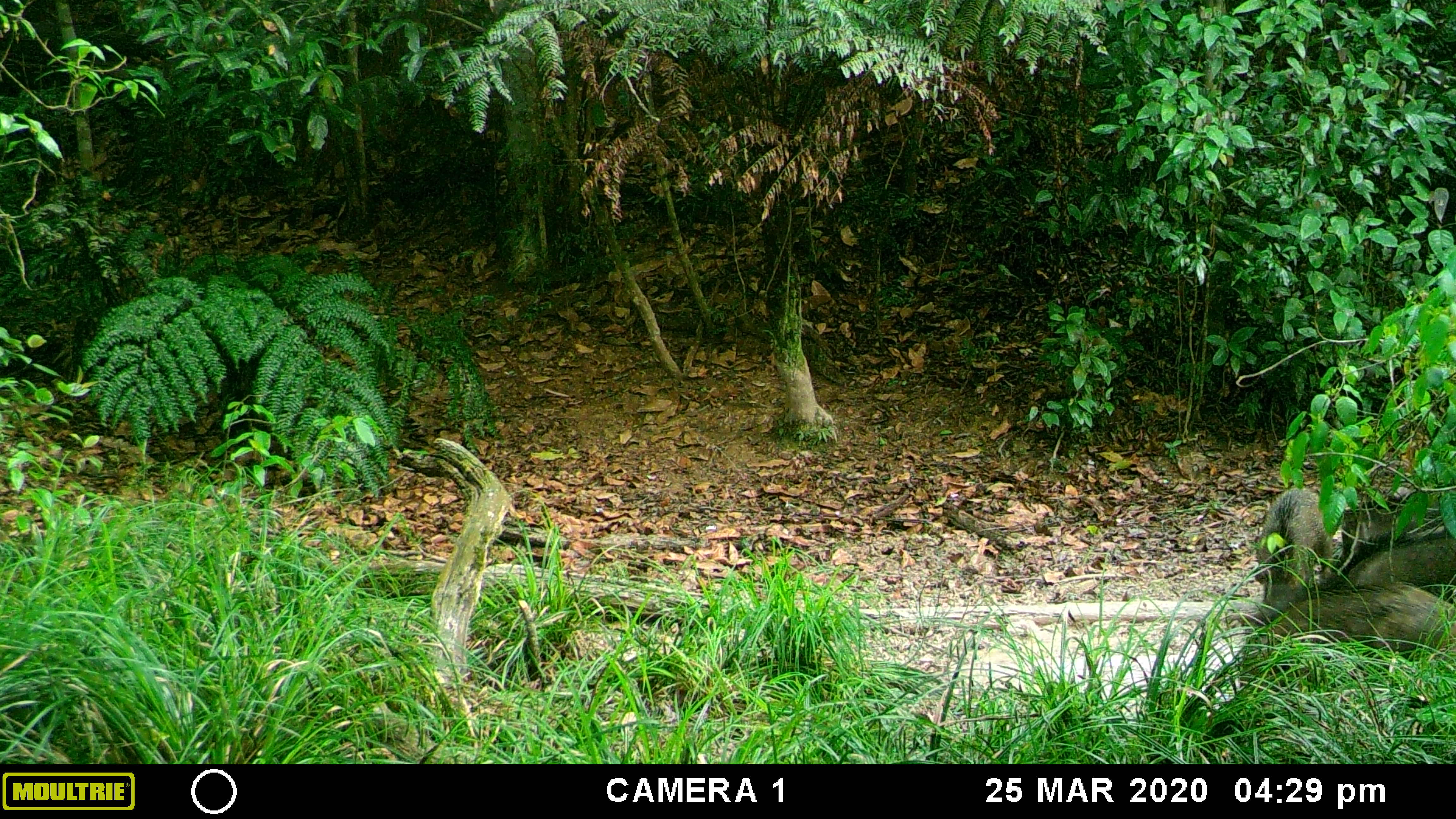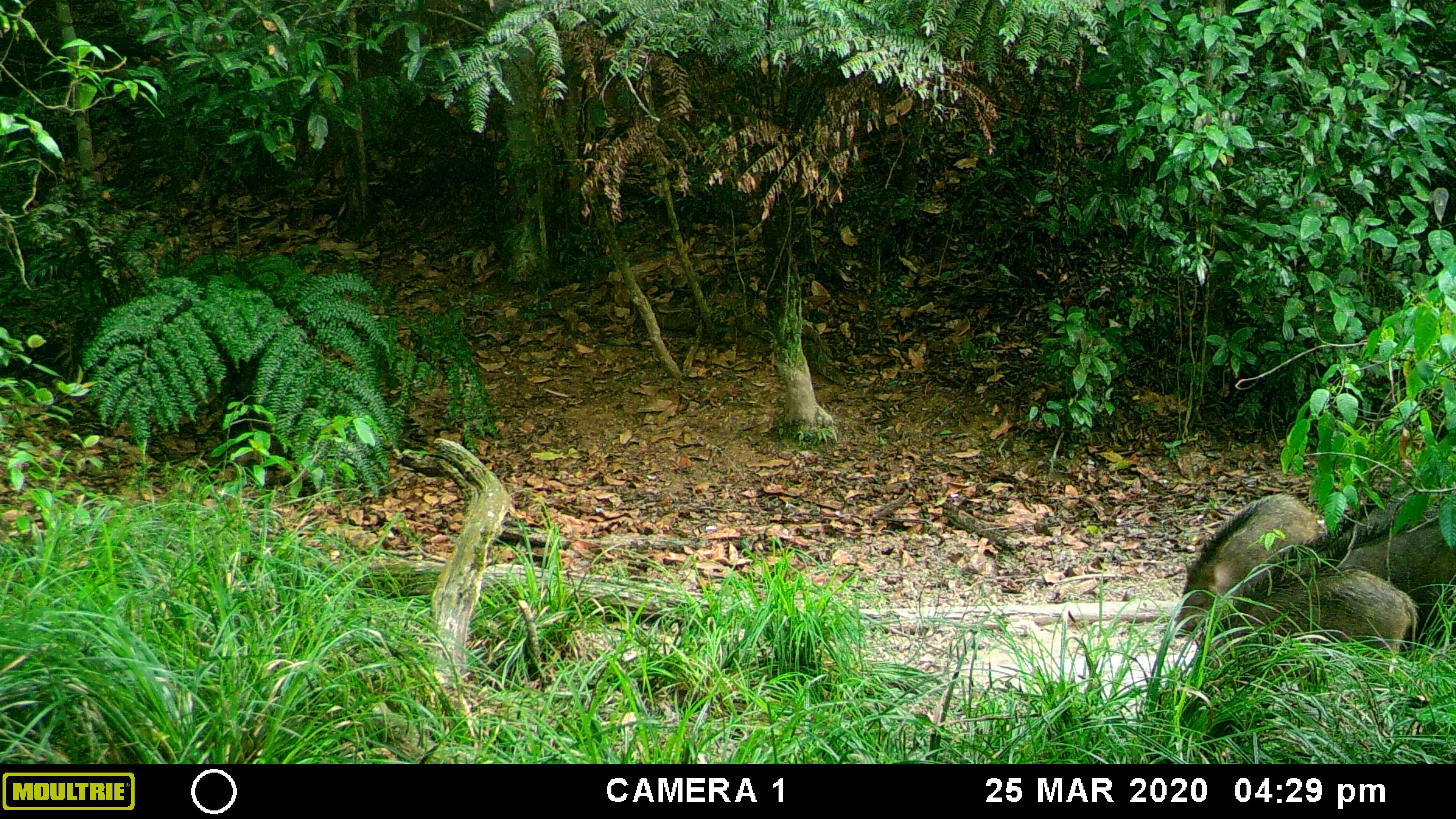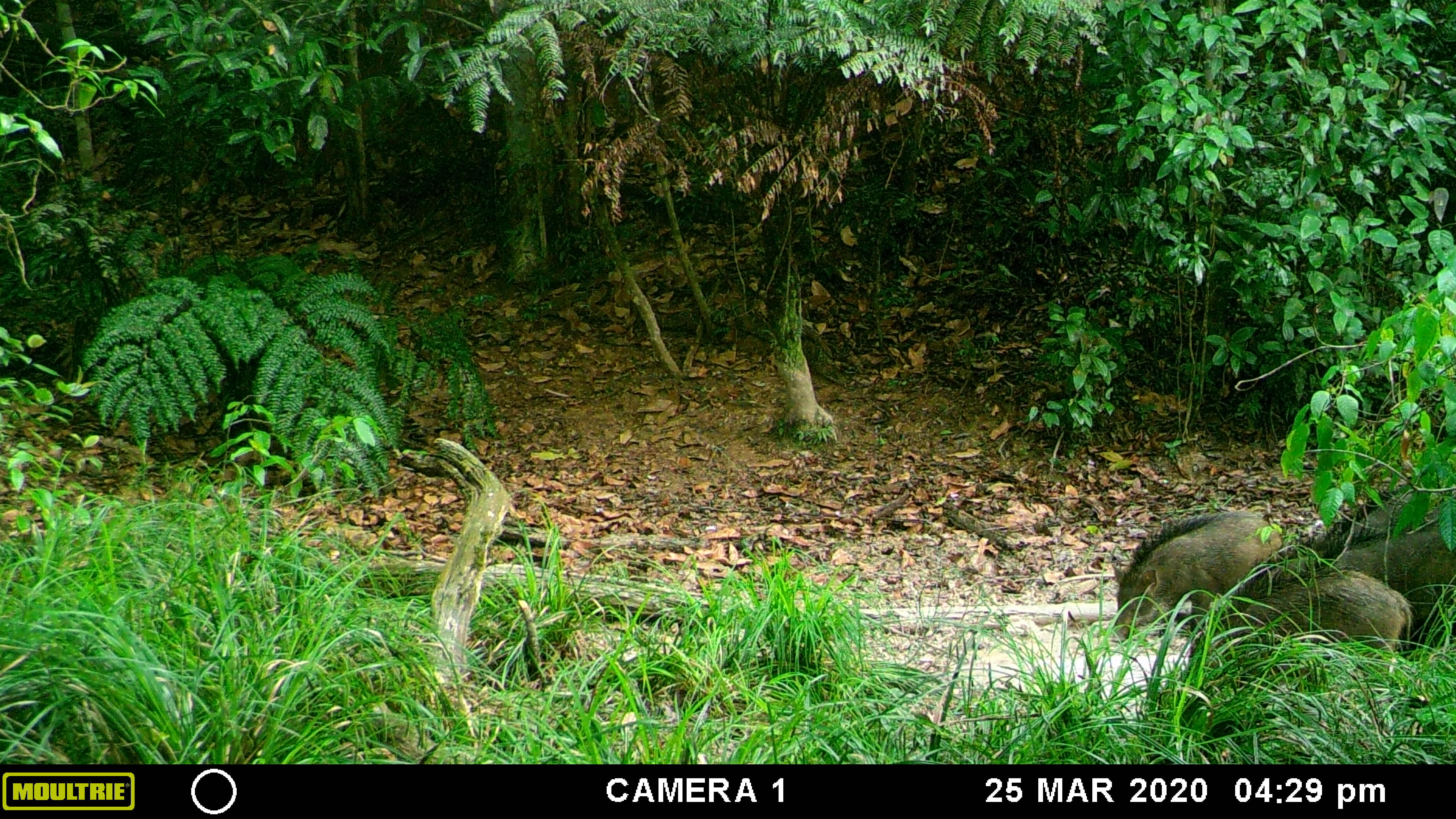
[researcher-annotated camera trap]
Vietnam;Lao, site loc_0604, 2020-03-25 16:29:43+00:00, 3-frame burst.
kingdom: Animalia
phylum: Chordata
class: Mammalia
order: Artiodactyla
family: Suidae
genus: Sus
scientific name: Sus scrofa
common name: eurasian wild pig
Eurasian wild pig (Sus scrofa). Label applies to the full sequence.